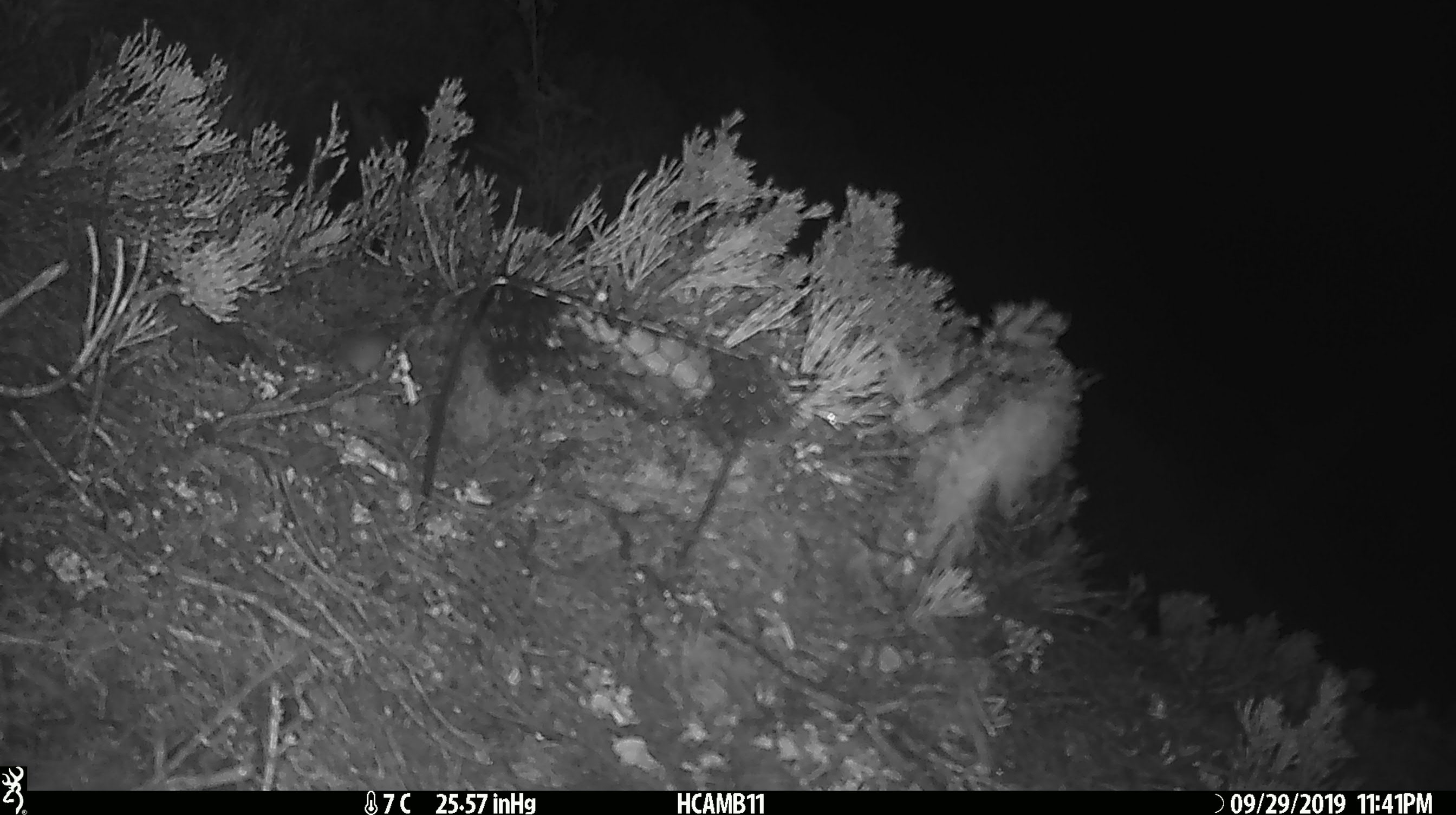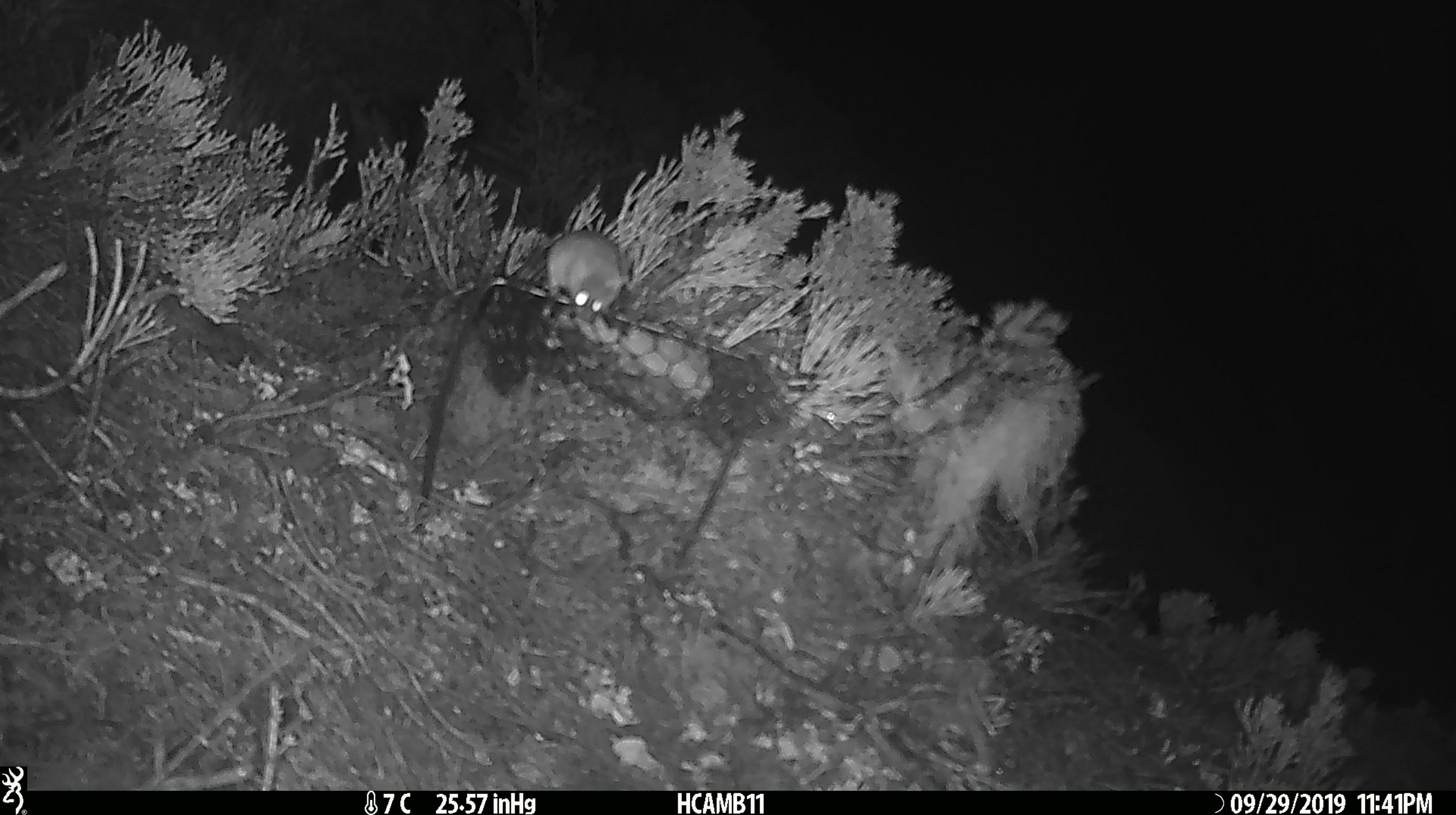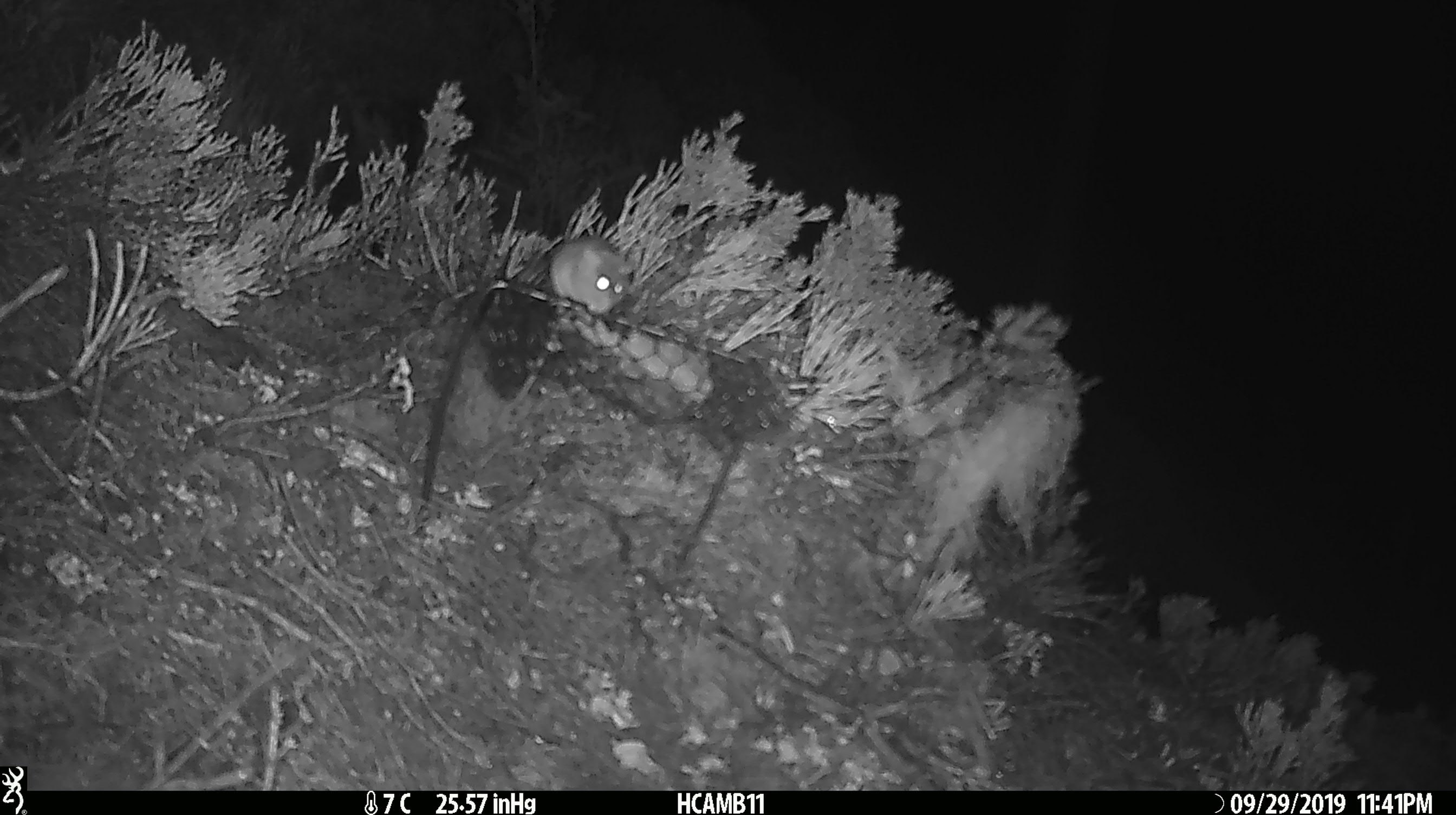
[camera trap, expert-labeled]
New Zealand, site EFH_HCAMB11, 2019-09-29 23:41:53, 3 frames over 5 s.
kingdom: Animalia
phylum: Chordata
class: Mammalia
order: Rodentia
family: Muridae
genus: Mus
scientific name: Mus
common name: mouse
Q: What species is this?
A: Mouse (Mus).